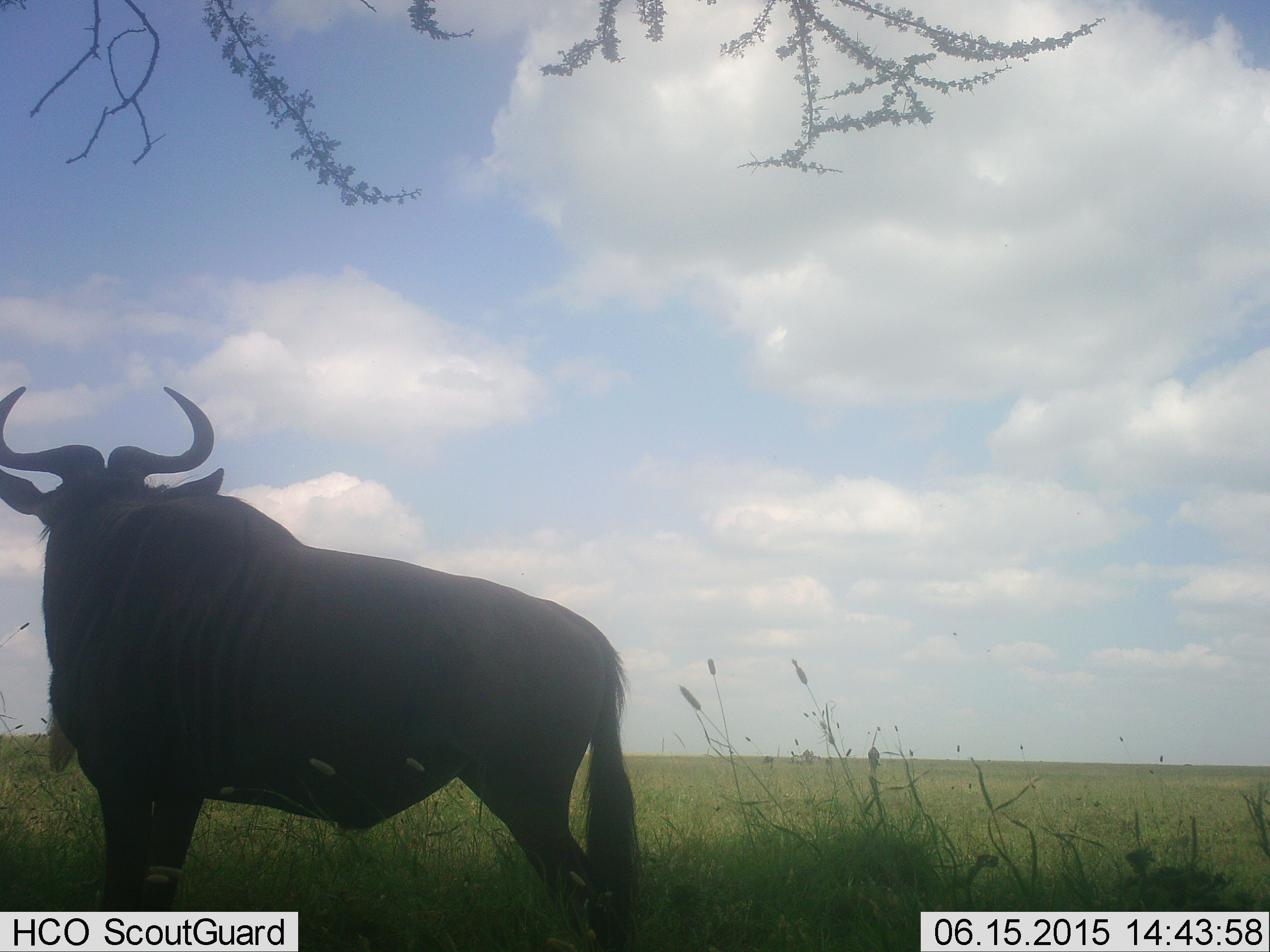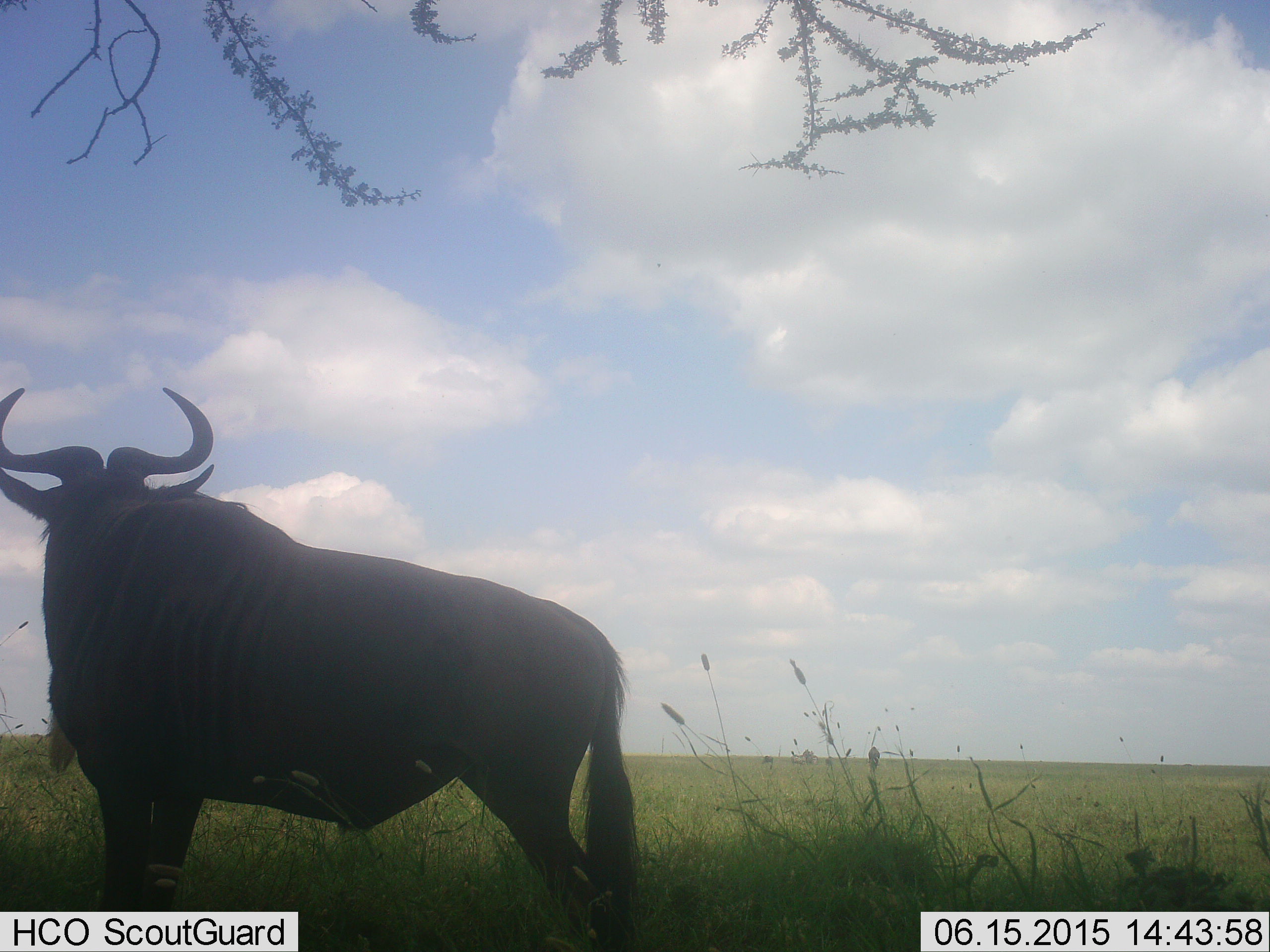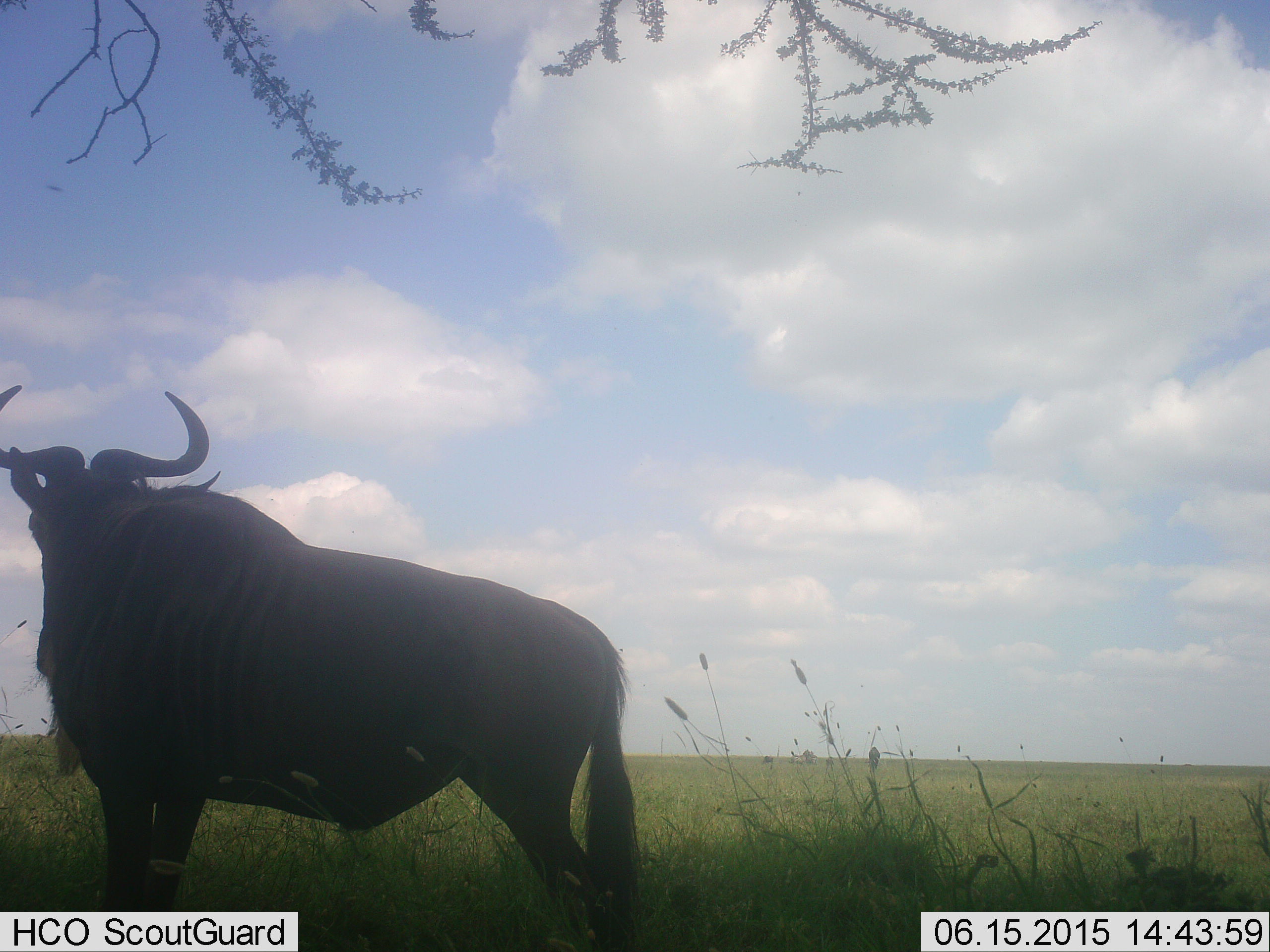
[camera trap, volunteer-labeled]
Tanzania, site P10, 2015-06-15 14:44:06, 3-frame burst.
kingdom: Animalia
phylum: Chordata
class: Mammalia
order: Artiodactyla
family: Bovidae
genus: Connochaetes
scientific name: Connochaetes taurinus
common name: blue wildebeest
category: wildebeest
Wildebeest (blue wildebeest) (Connochaetes taurinus), count 1. Behavior (volunteer vote fractions): standing 100%, resting 0%, moving 0%, interacting 0%. Young present (vote fraction): 0%. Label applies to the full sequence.